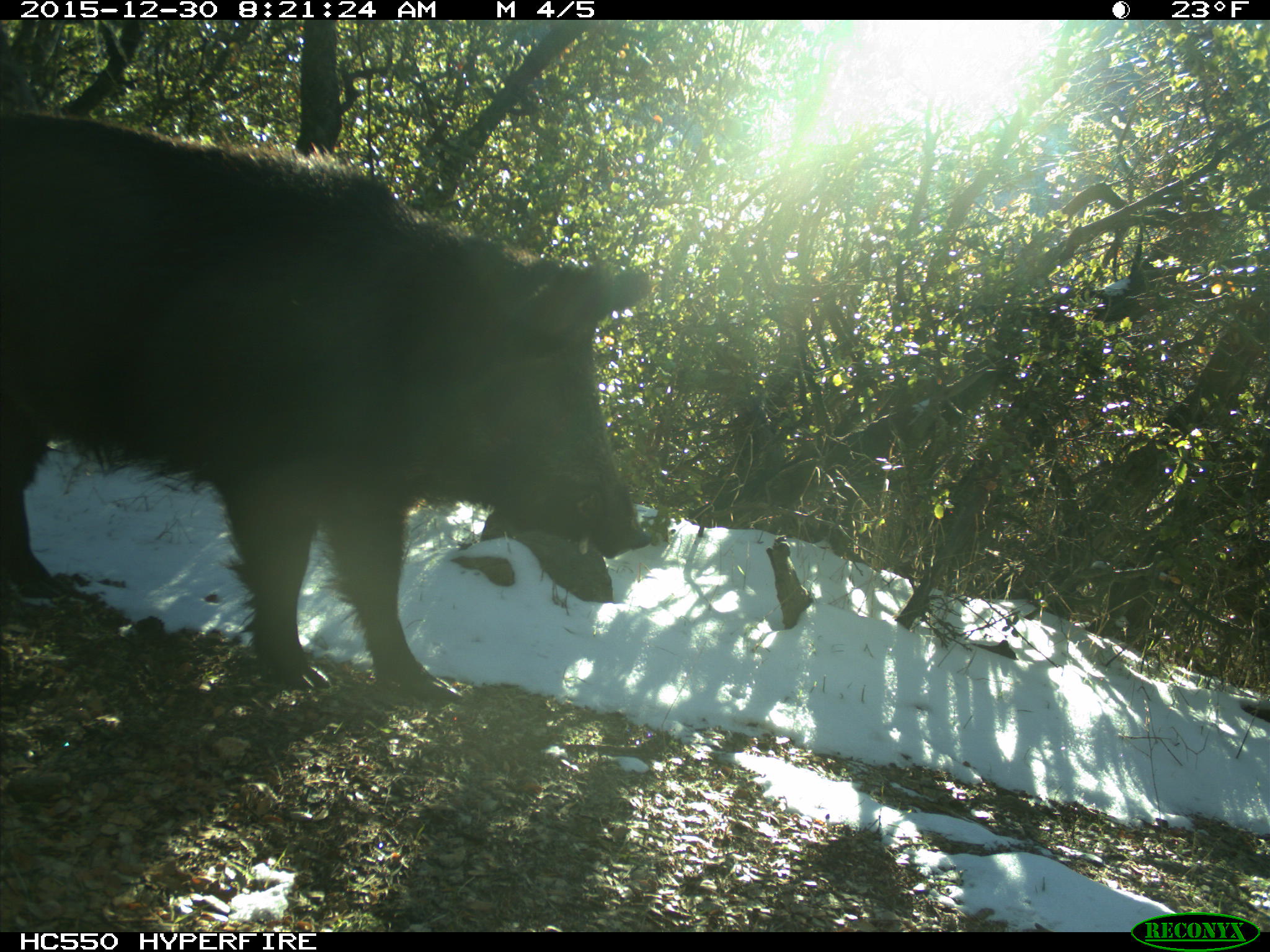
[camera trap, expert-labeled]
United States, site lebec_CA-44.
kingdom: Animalia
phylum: Chordata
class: Mammalia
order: Artiodactyla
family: Suidae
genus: Sus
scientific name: Sus scrofa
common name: wild boar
Sus scrofa (wild boar).